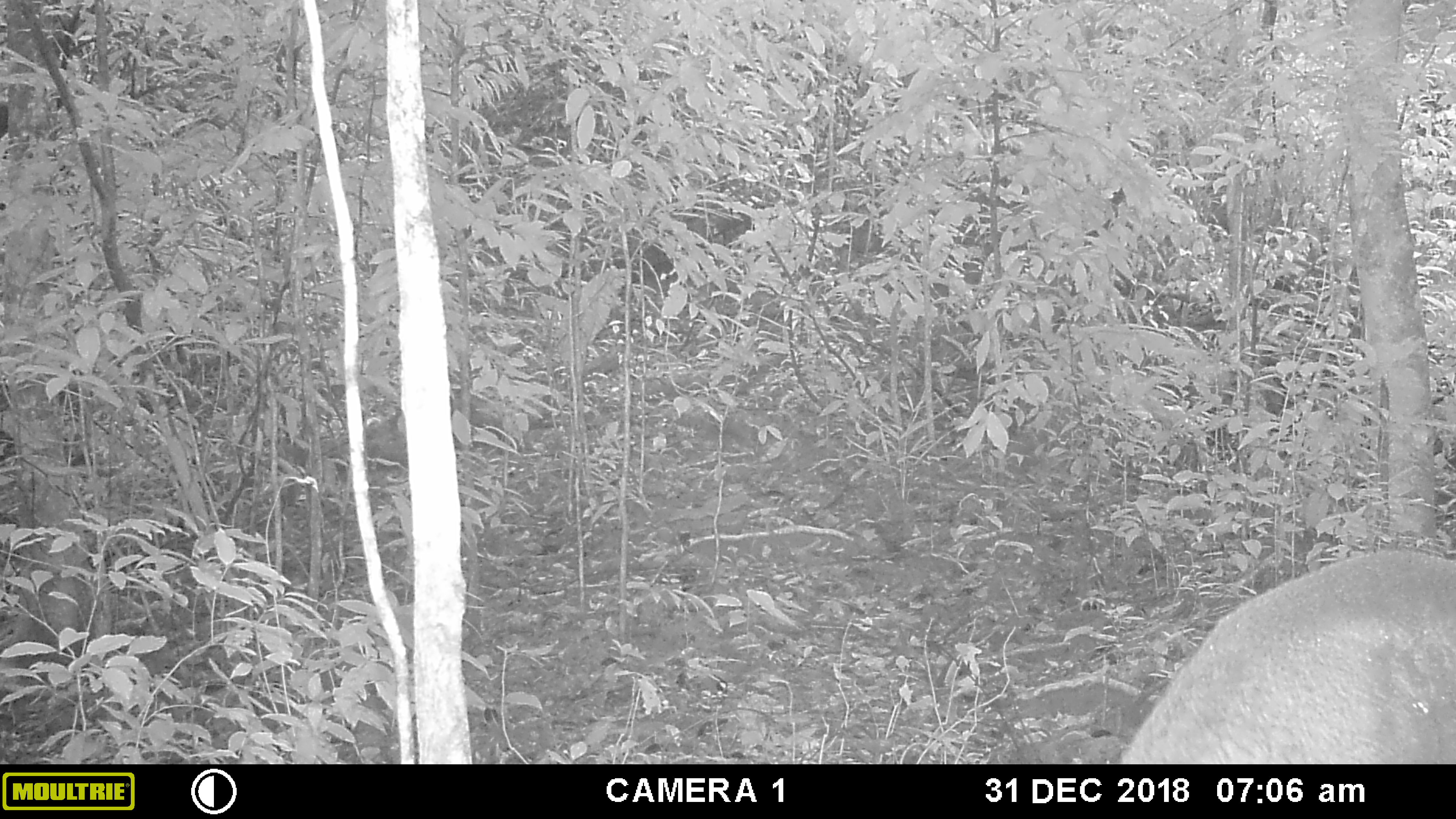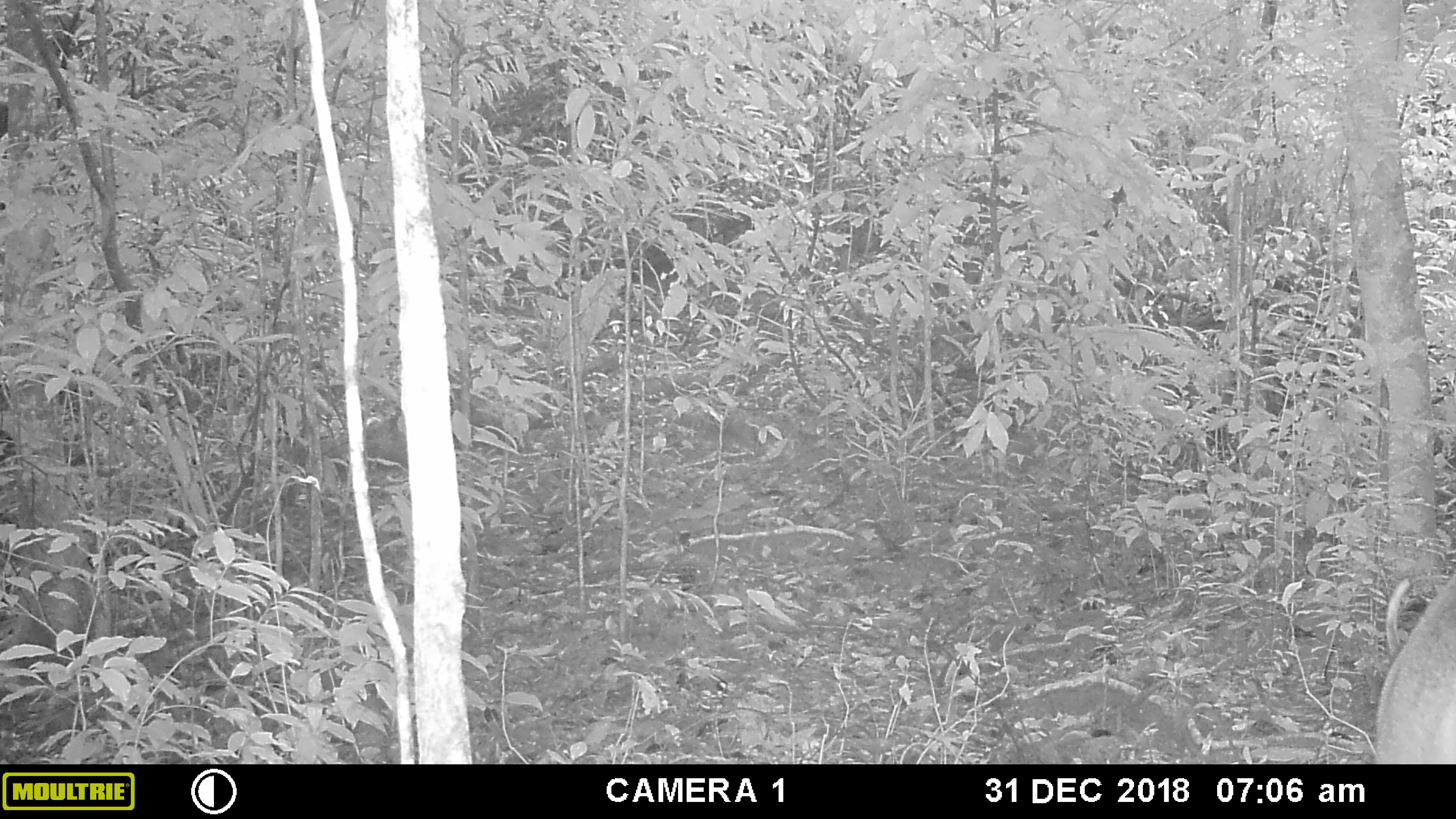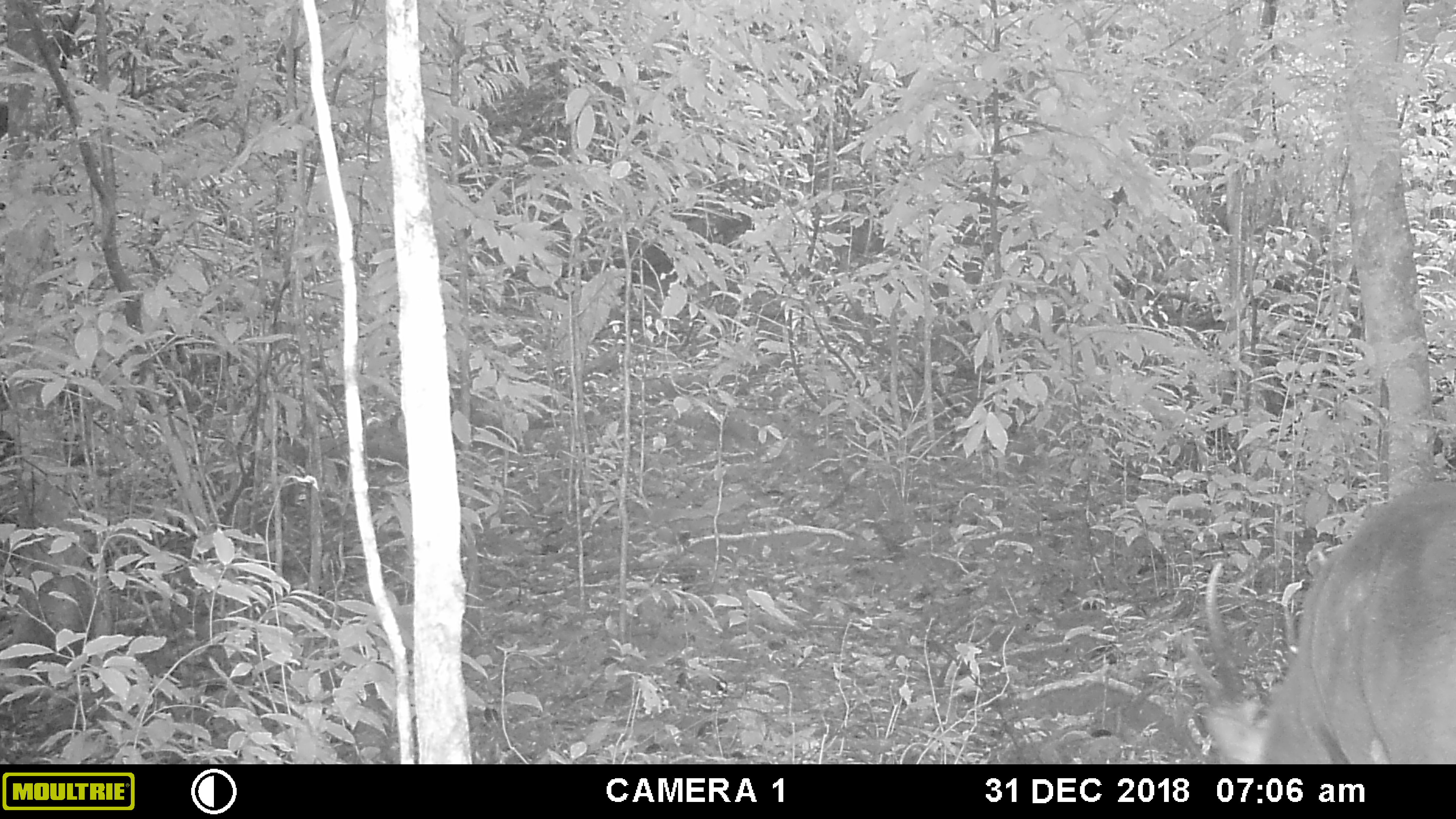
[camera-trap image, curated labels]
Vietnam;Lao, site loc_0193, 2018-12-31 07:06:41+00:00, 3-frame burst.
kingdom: Animalia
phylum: Chordata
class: Mammalia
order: Artiodactyla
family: Cervidae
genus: Muntiacus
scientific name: Muntiacus vuquangensis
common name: large-antlered muntjac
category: large antlered muntjac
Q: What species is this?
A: Large antlered muntjac (large-antlered muntjac) (Muntiacus vuquangensis).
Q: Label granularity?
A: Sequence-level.